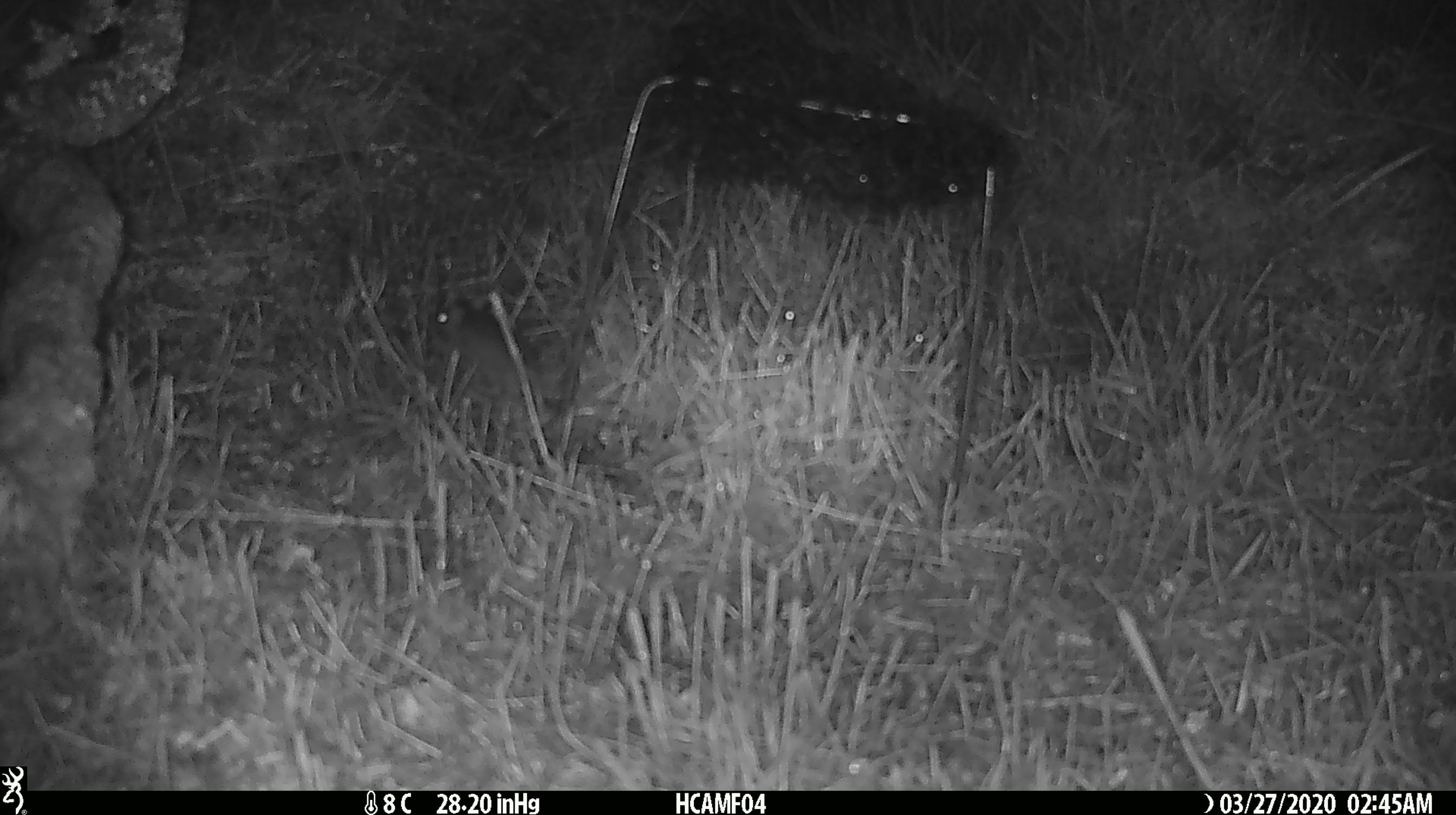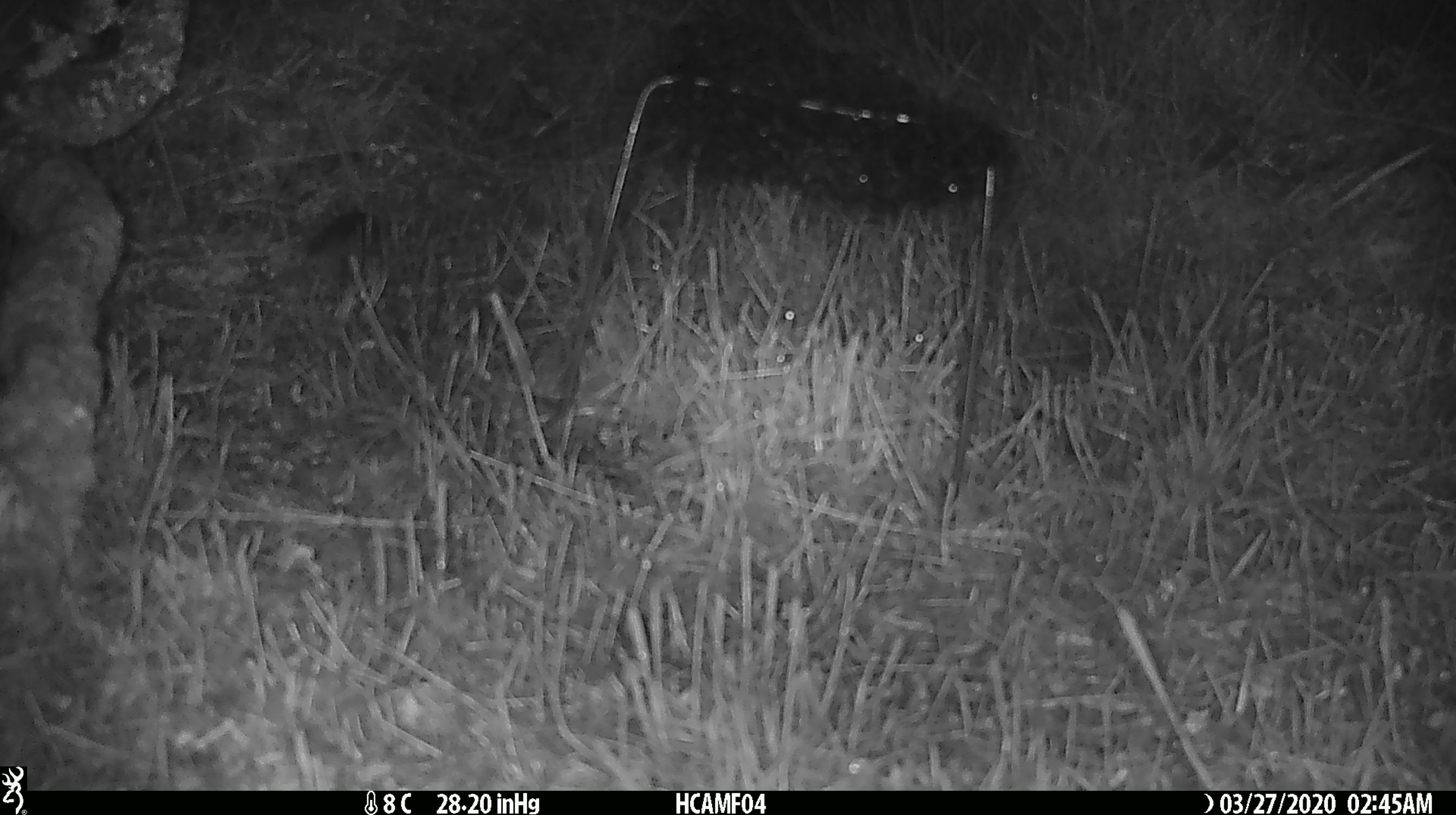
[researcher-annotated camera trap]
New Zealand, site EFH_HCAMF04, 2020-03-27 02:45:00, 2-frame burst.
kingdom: Animalia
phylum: Chordata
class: Mammalia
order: Rodentia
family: Muridae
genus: Mus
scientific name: Mus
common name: mouse